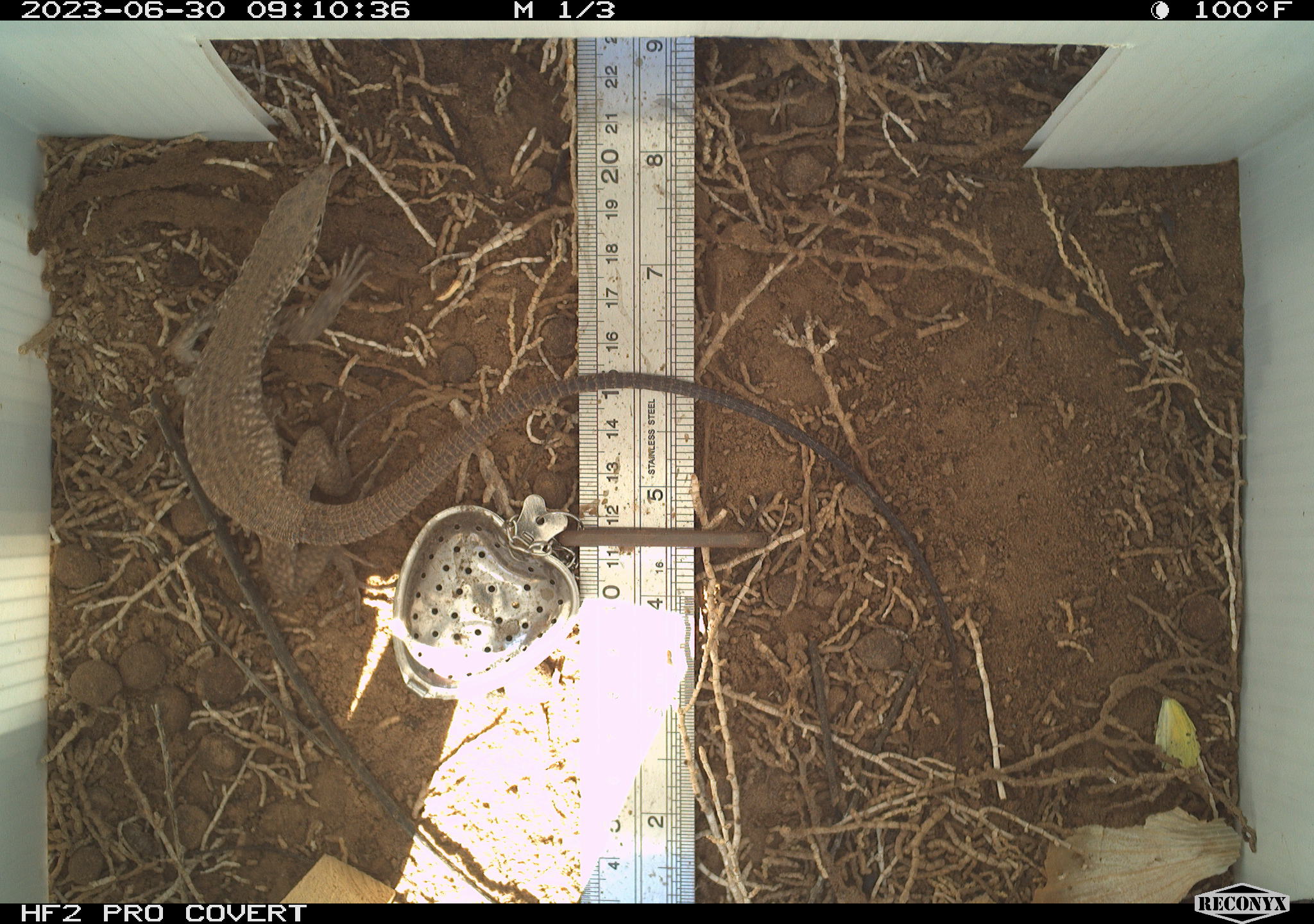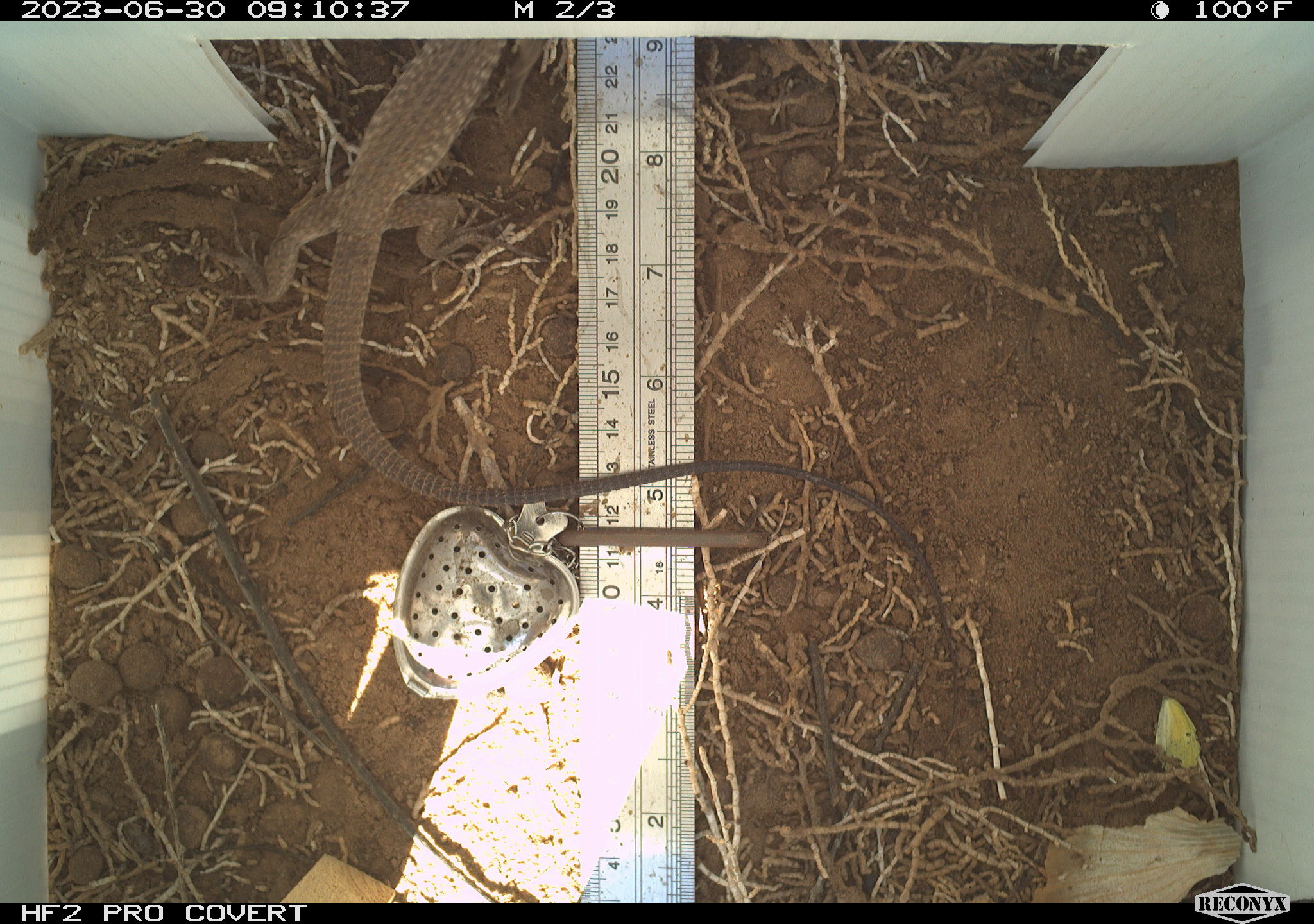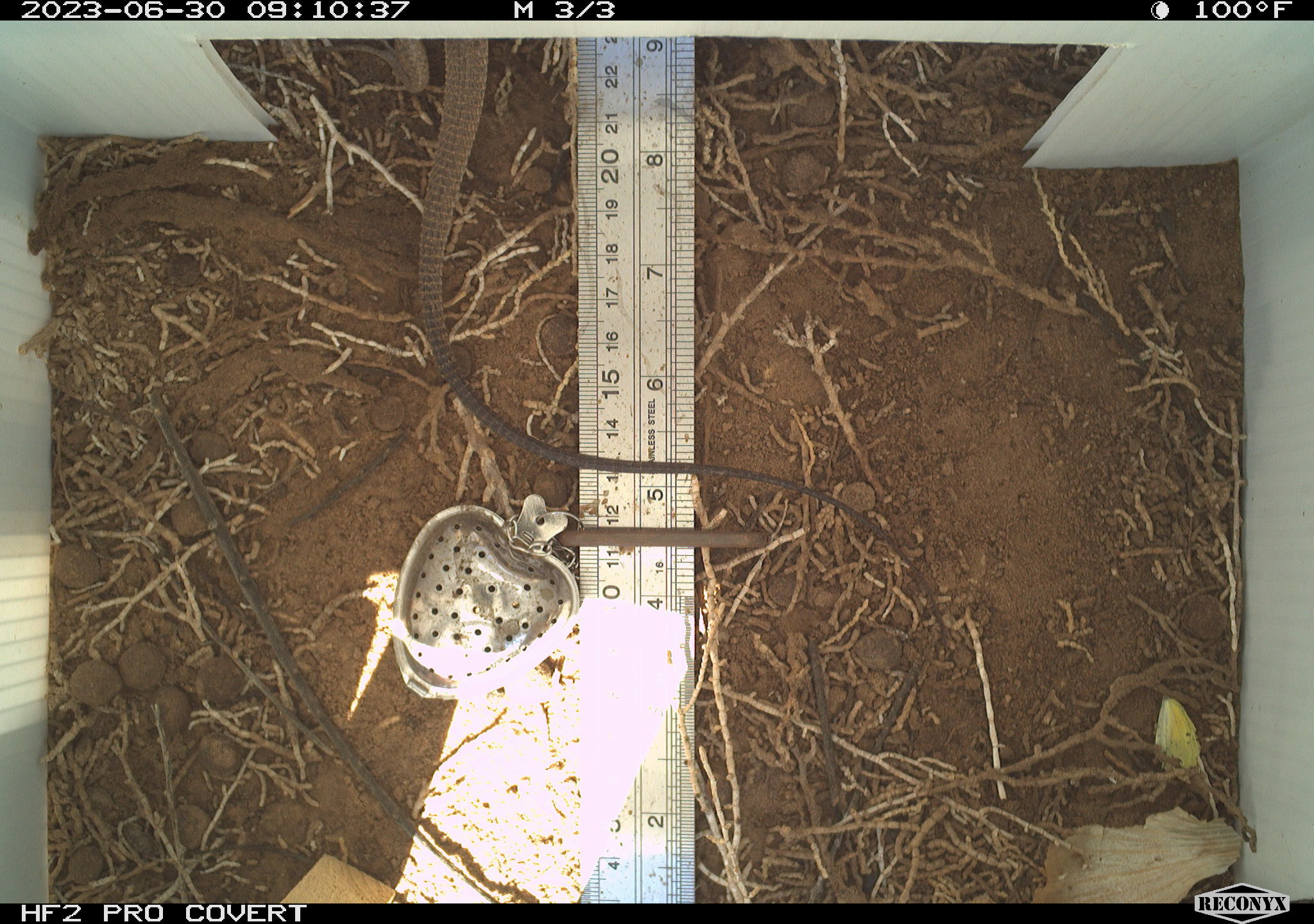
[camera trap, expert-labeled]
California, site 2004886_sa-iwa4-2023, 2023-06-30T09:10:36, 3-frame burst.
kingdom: Animalia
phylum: Chordata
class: Reptilia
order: Squamata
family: Teiidae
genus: Aspidoscelis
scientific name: Aspidoscelis tigris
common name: western whiptail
Western whiptail (Aspidoscelis tigris).